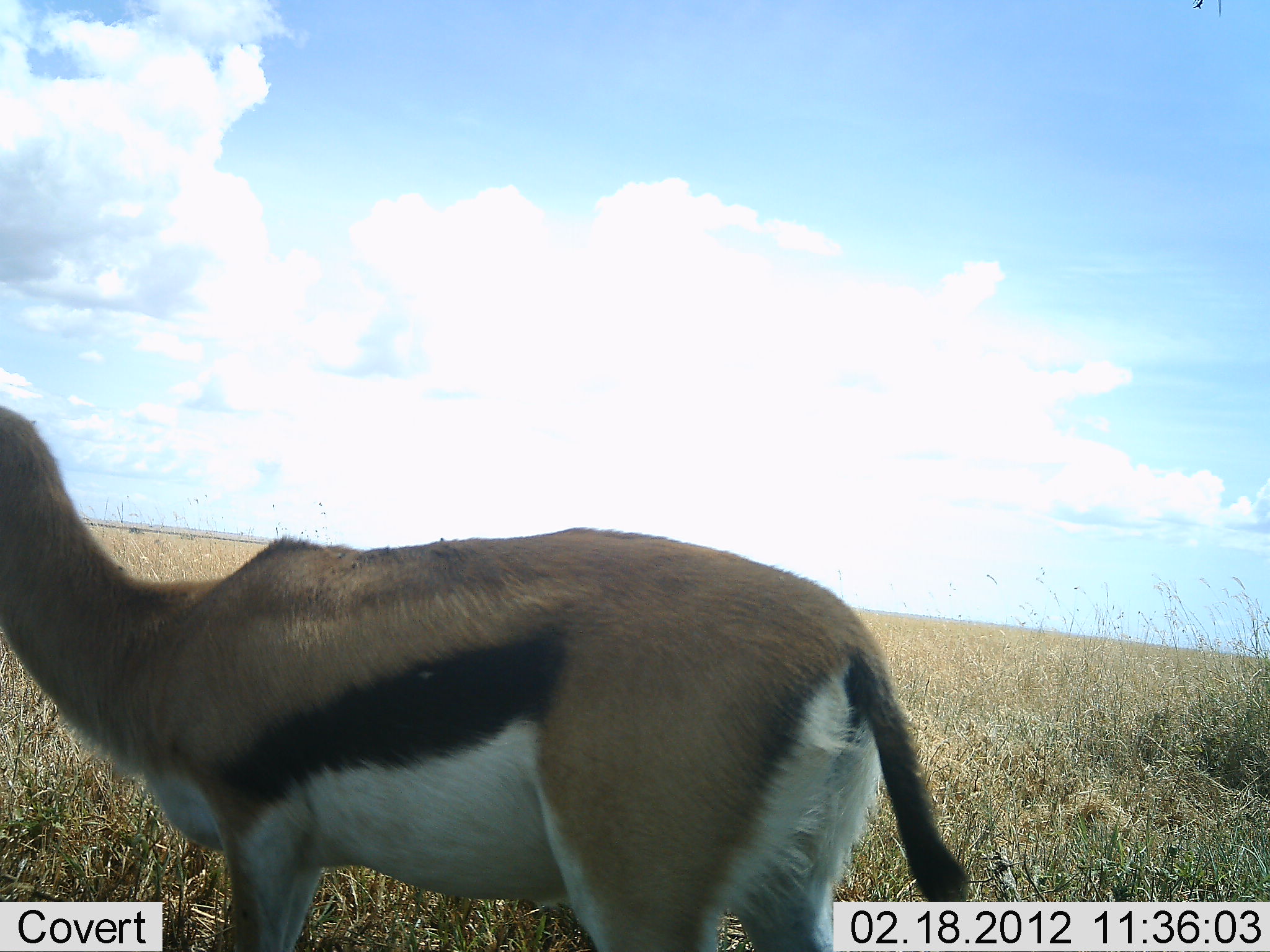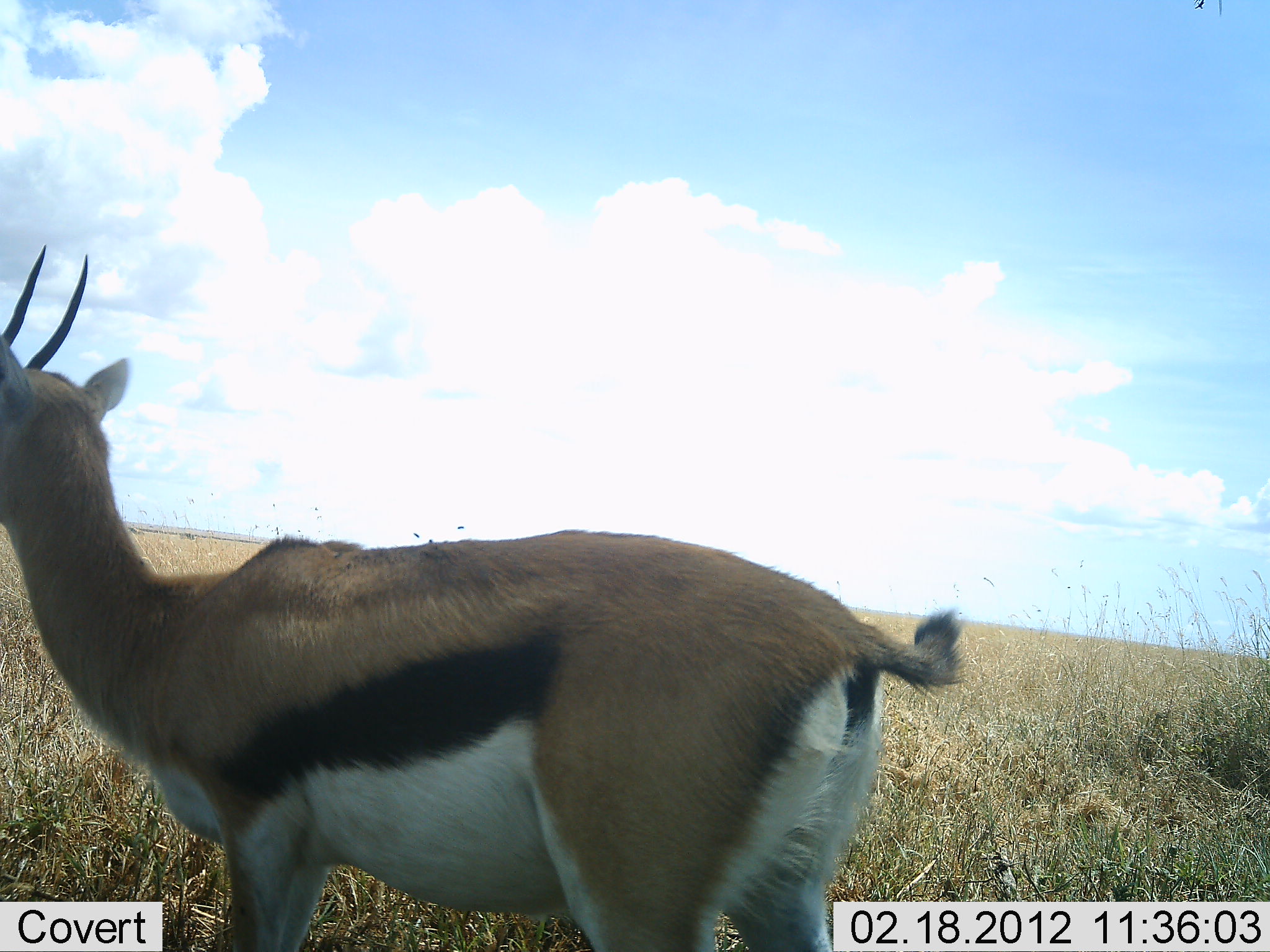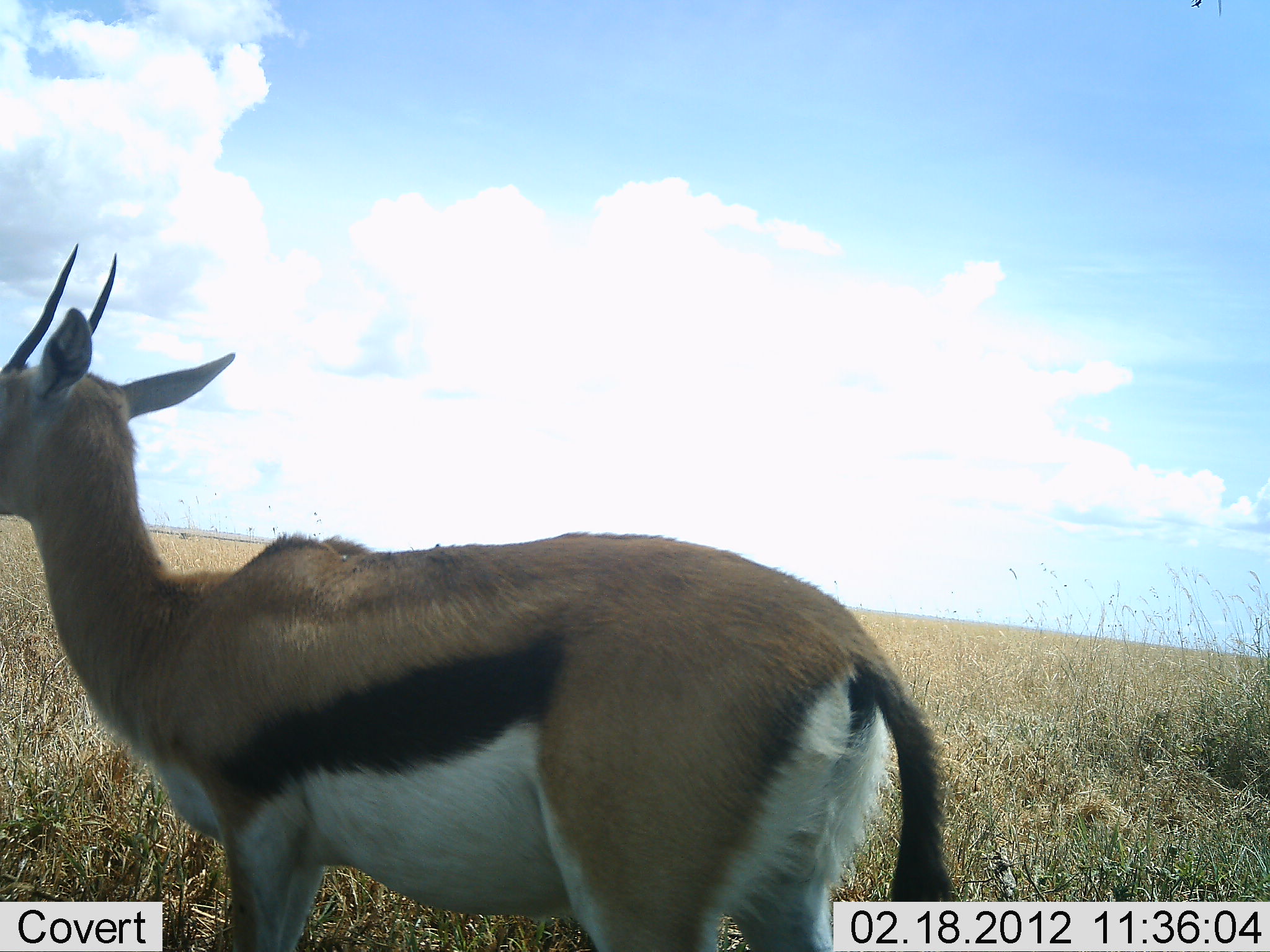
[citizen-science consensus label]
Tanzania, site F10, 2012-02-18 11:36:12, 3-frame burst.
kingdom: Animalia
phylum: Chordata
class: Mammalia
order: Artiodactyla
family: Bovidae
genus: Eudorcas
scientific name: Eudorcas thomsonii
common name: thomson's gazelle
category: gazellethomsons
Gazellethomsons (thomson's gazelle) (Eudorcas thomsonii), count 1. Behavior (volunteer vote fractions): standing 96%, resting 4%, moving 4%, interacting 0%. Young present (vote fraction): 0%. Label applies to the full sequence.